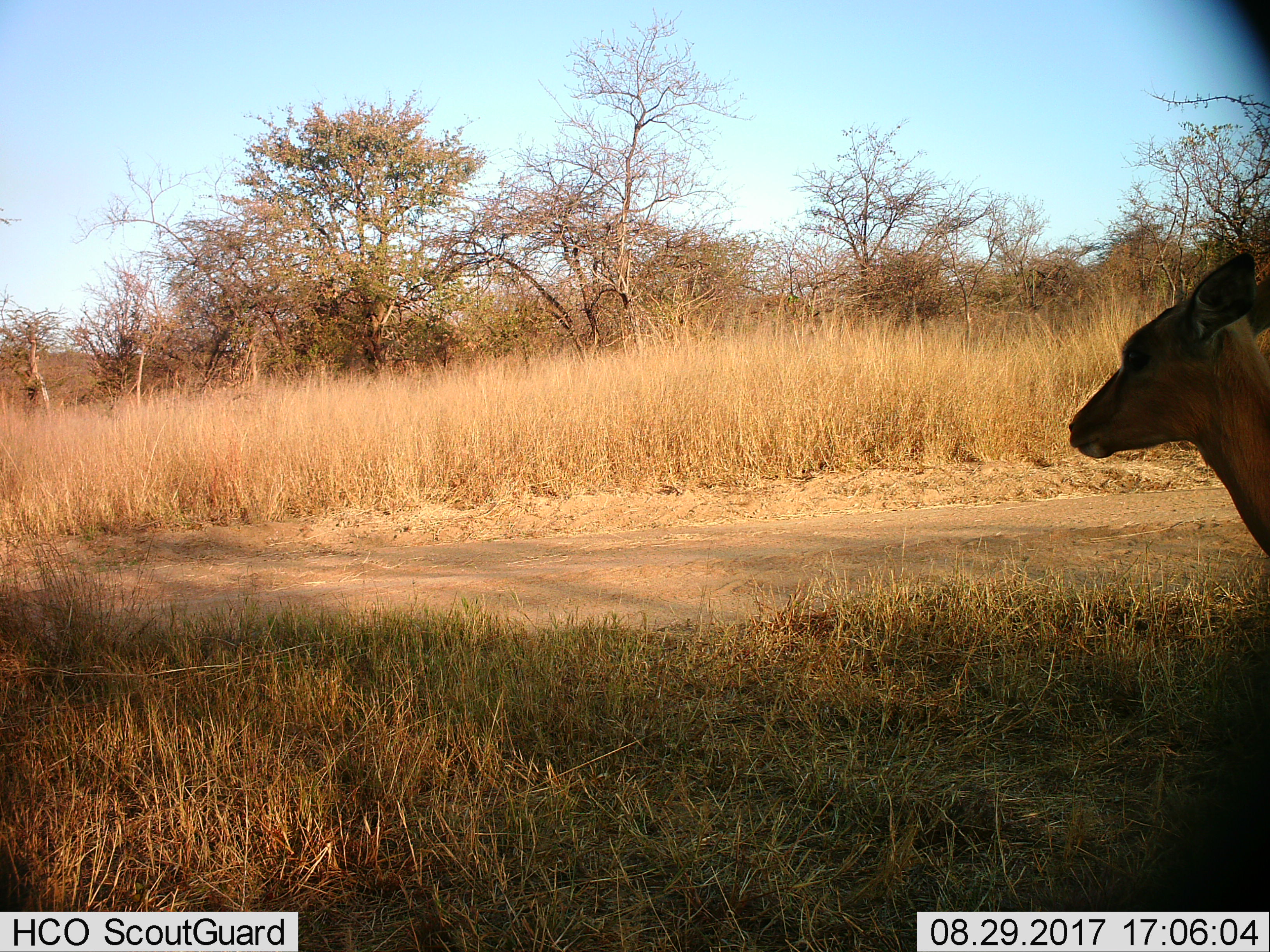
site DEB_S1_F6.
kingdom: Animalia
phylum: Chordata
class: Mammalia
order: Artiodactyla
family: Bovidae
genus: Aepyceros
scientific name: Aepyceros melampus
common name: impala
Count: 1.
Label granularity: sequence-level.